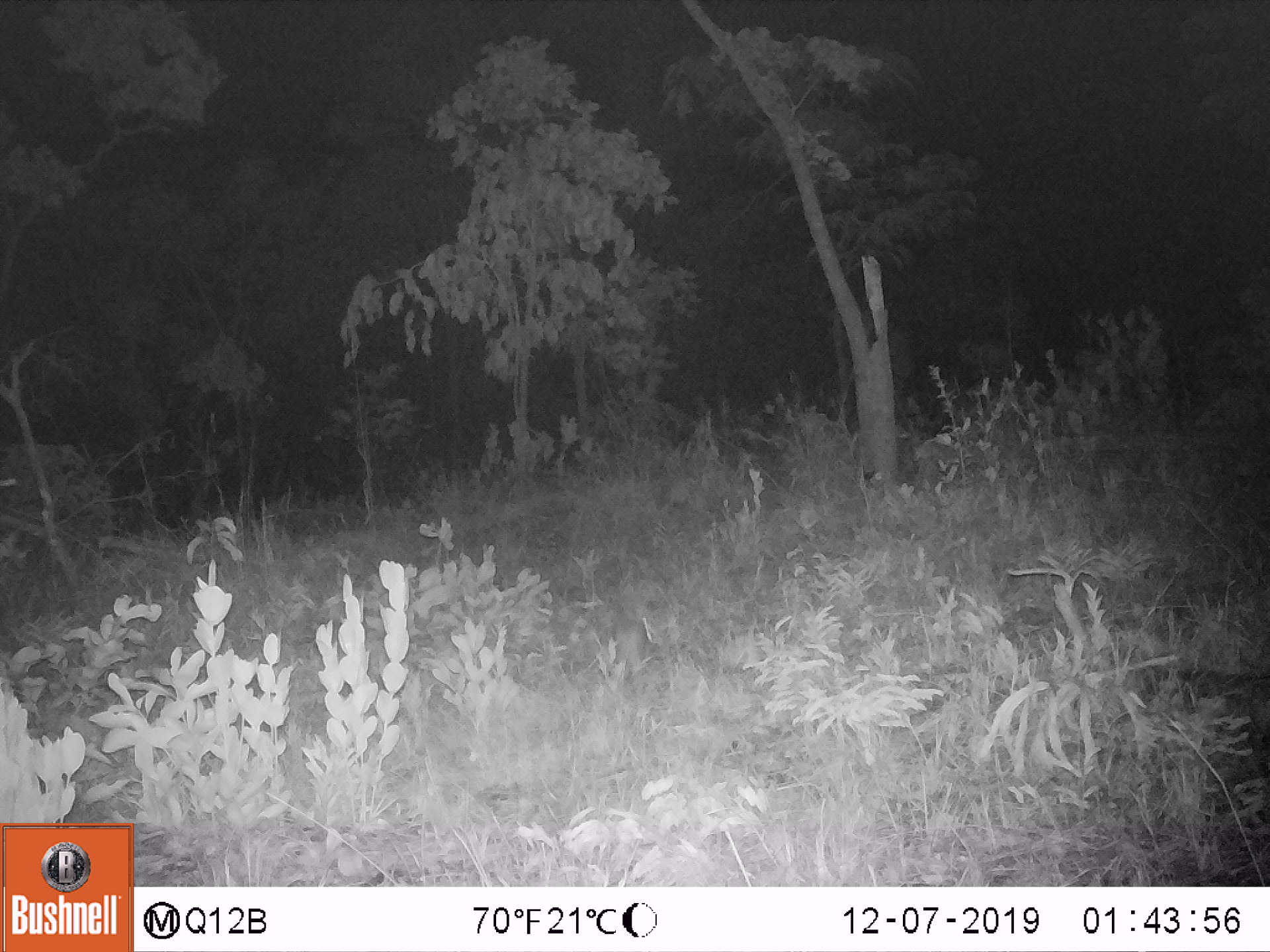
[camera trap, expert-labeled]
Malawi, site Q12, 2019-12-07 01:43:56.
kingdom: Animalia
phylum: Chordata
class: Mammalia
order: Lagomorpha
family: Leporidae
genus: Lepus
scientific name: Lepus saxatilis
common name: scrub hare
Scrub hare (Lepus saxatilis), count 1.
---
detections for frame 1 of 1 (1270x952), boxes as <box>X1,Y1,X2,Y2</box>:
scrub hare: <box>614,618,652,675</box>